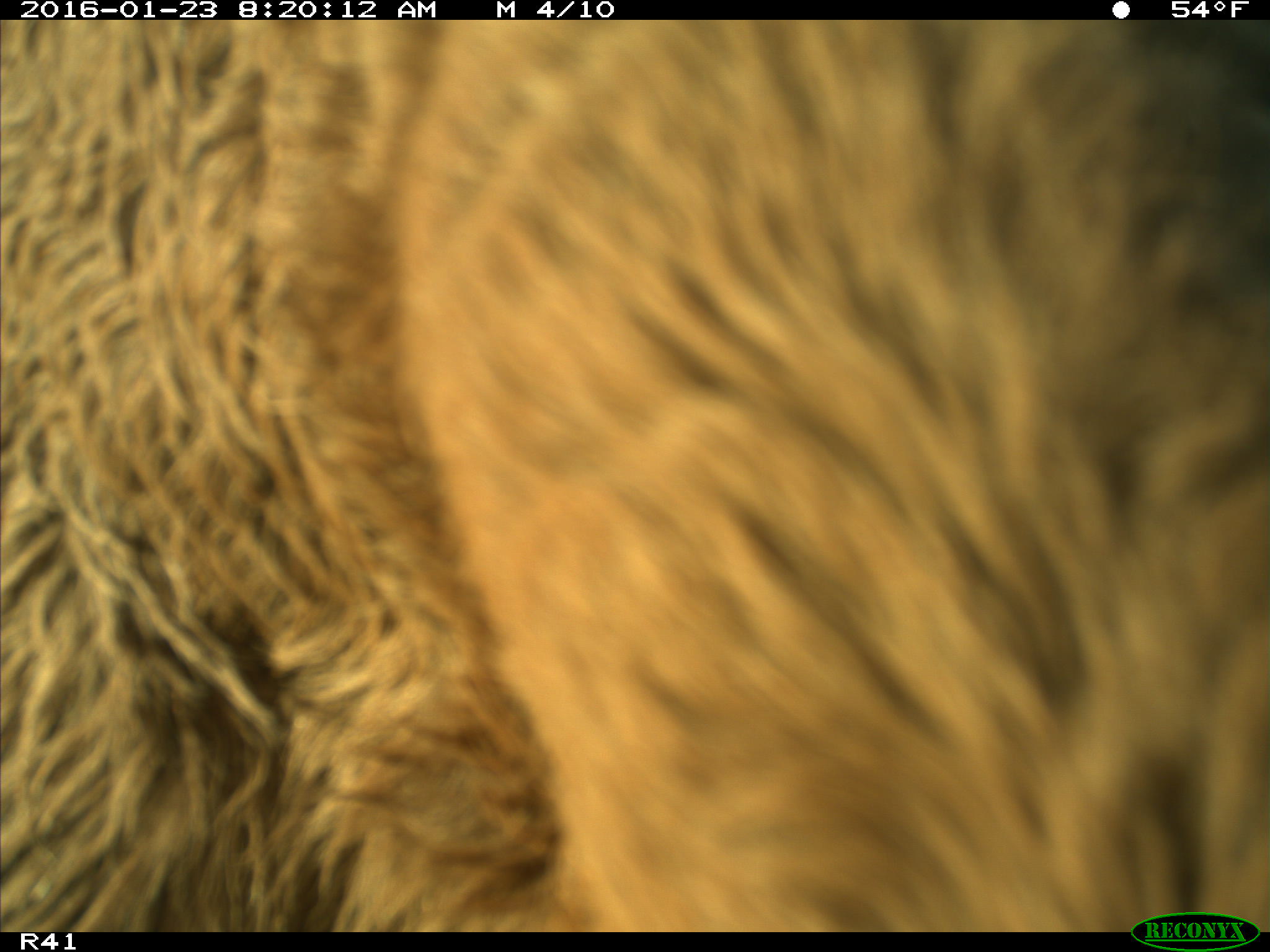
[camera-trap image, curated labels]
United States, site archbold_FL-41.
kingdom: Animalia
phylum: Chordata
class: Mammalia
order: Artiodactyla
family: Bovidae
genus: Bos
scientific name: Bos taurus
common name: domestic cow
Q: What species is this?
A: Bos taurus (domestic cow).